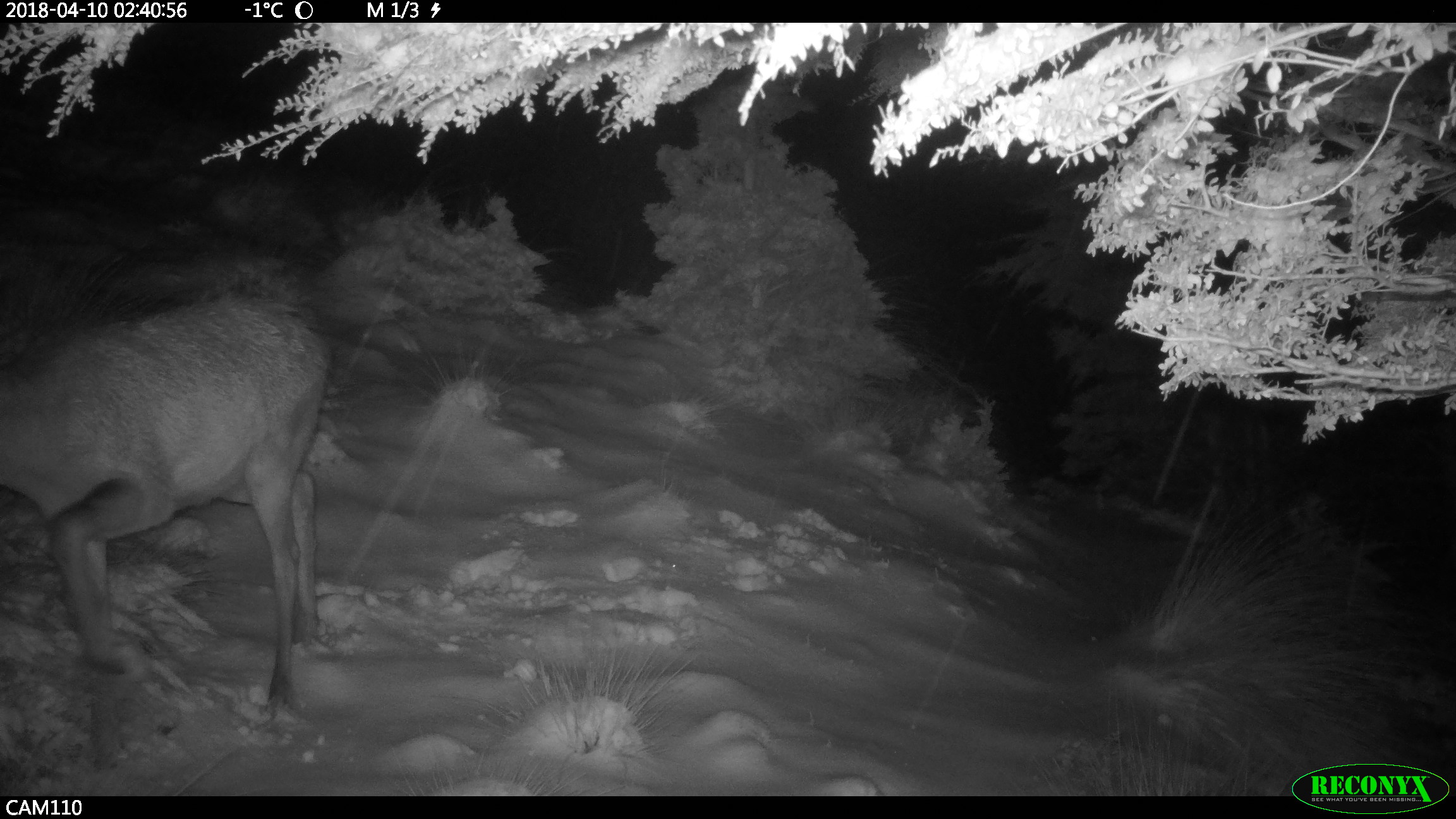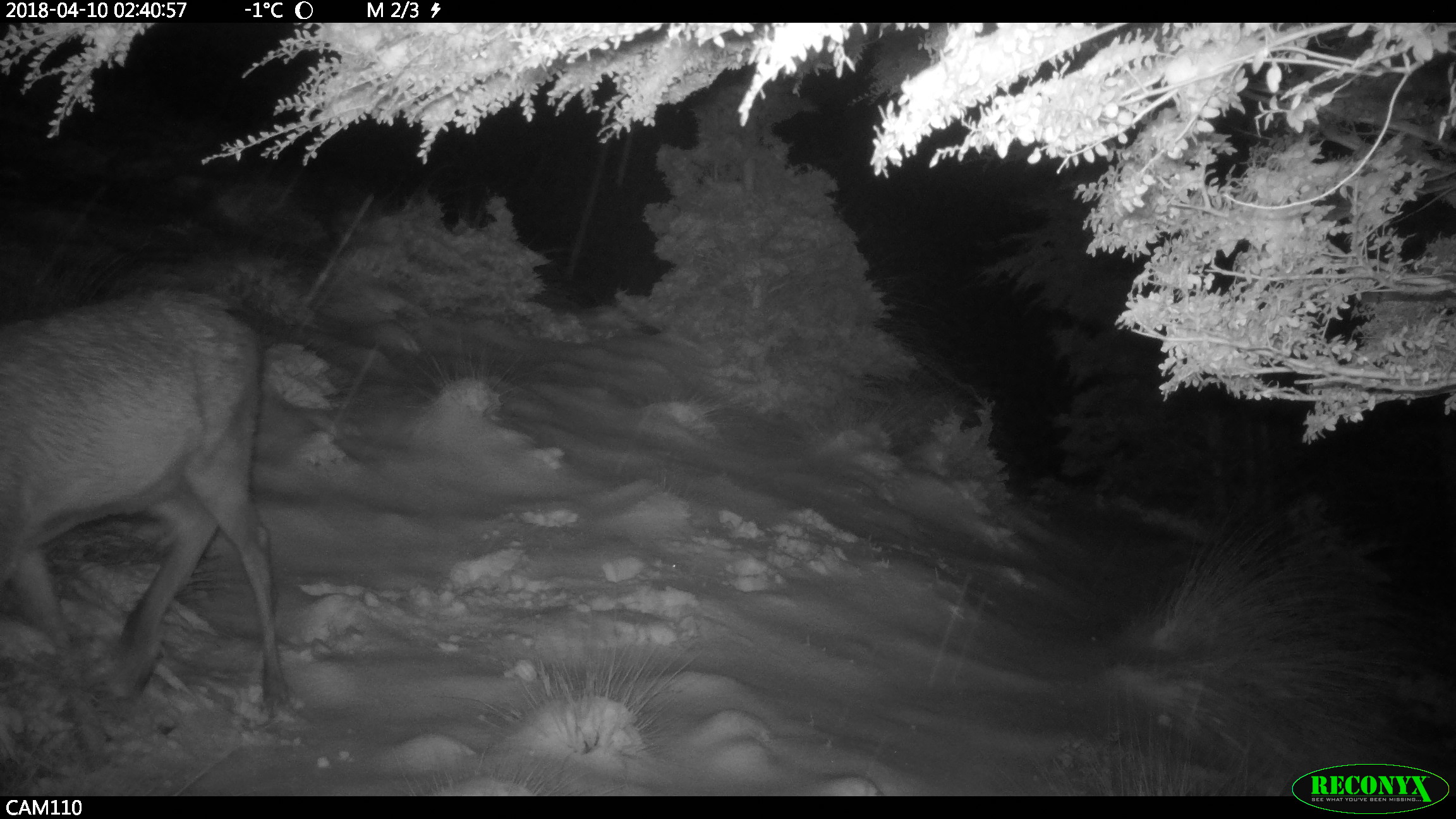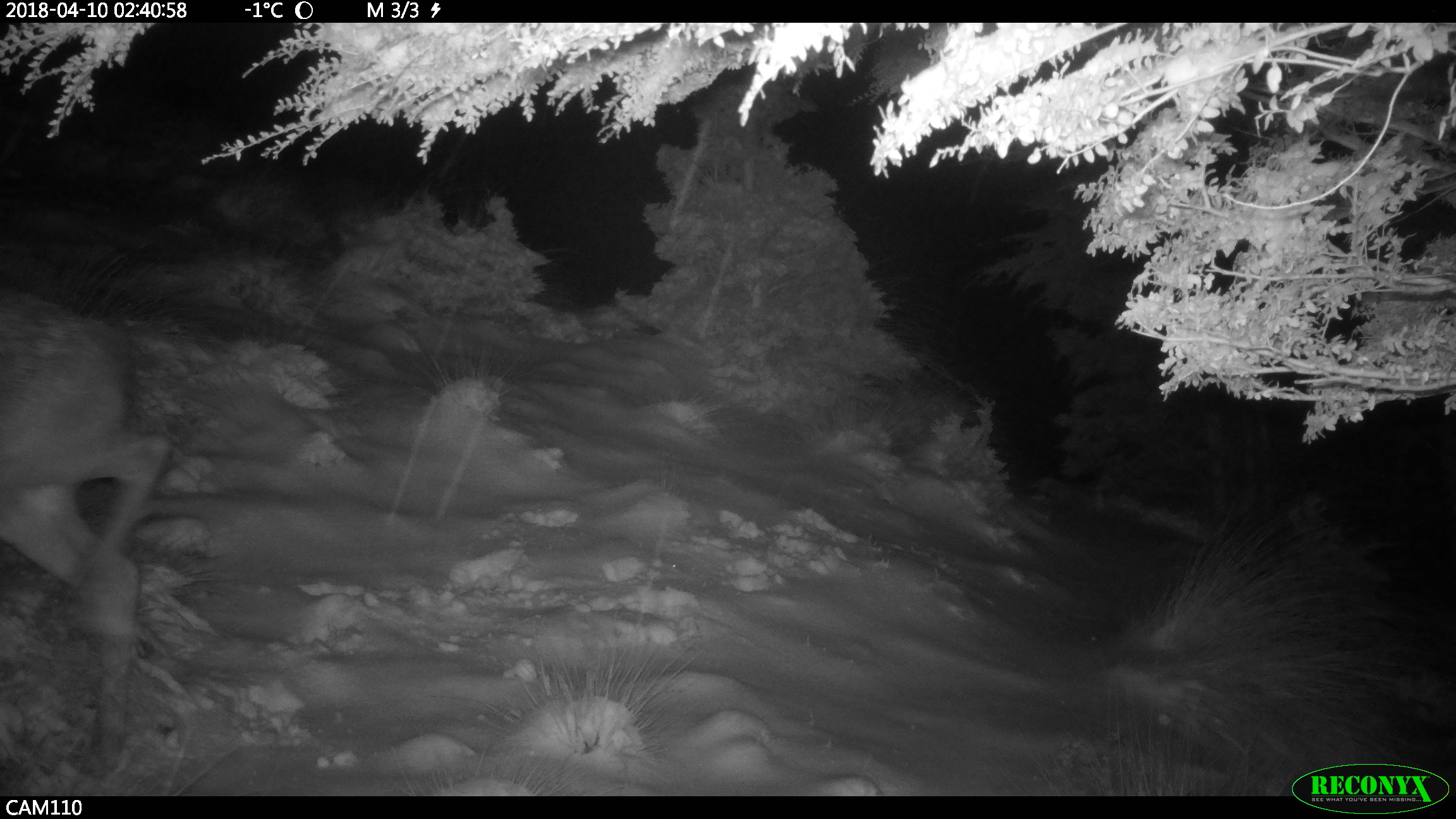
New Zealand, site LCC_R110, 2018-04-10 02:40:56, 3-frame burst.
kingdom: Animalia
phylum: Chordata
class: Mammalia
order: Artiodactyla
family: Cervidae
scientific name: Cervidae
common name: deer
Deer (Cervidae).